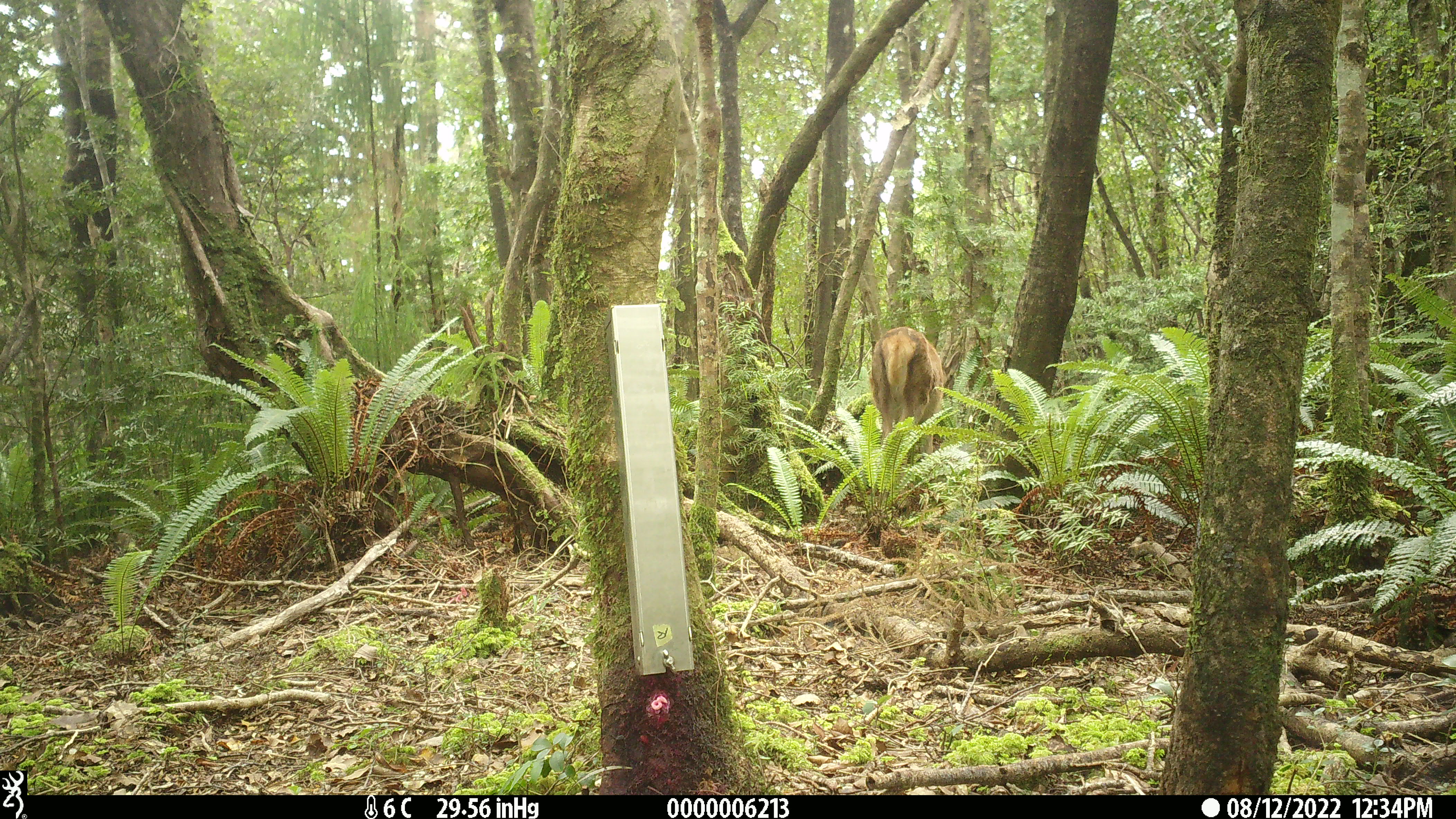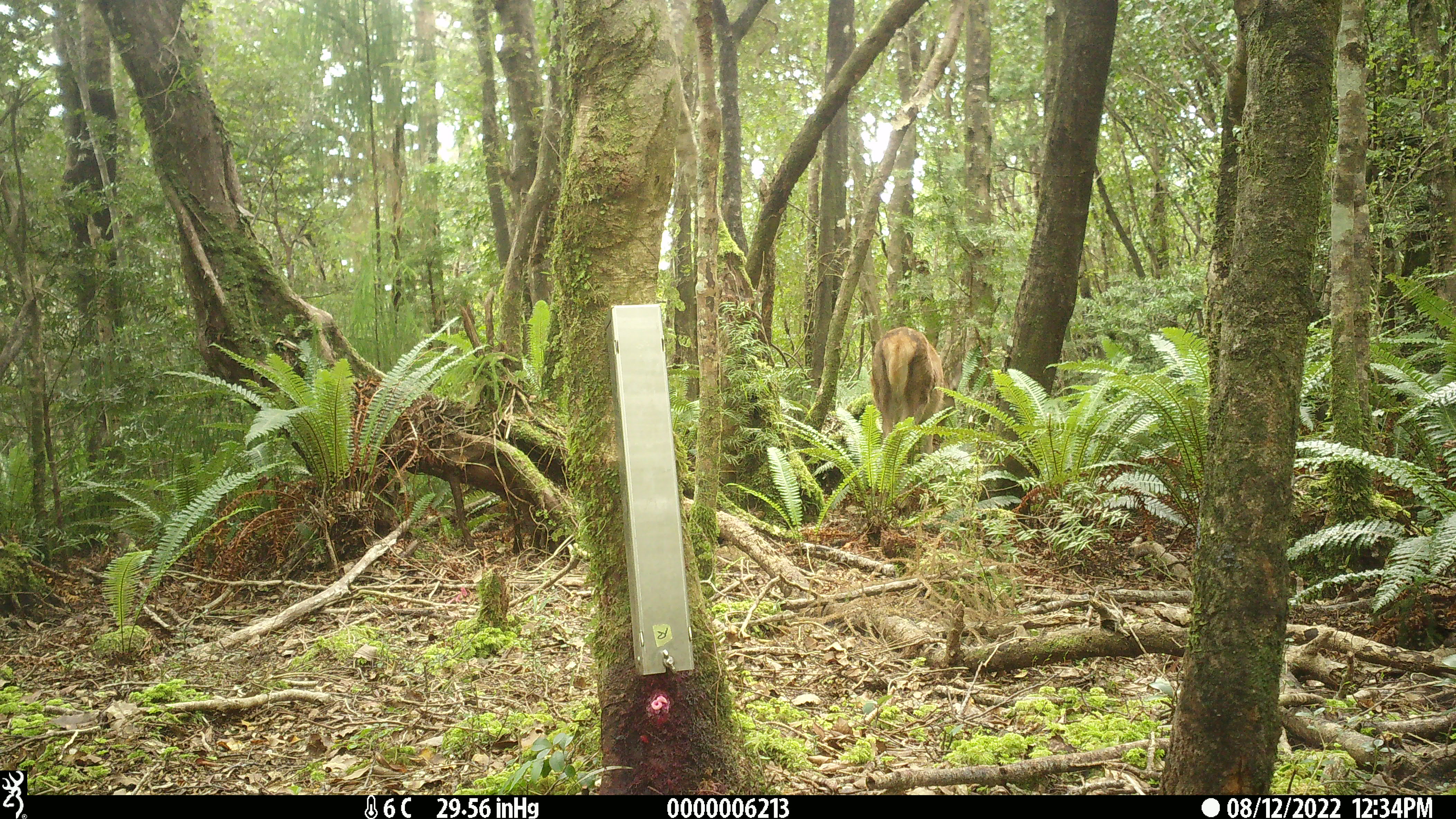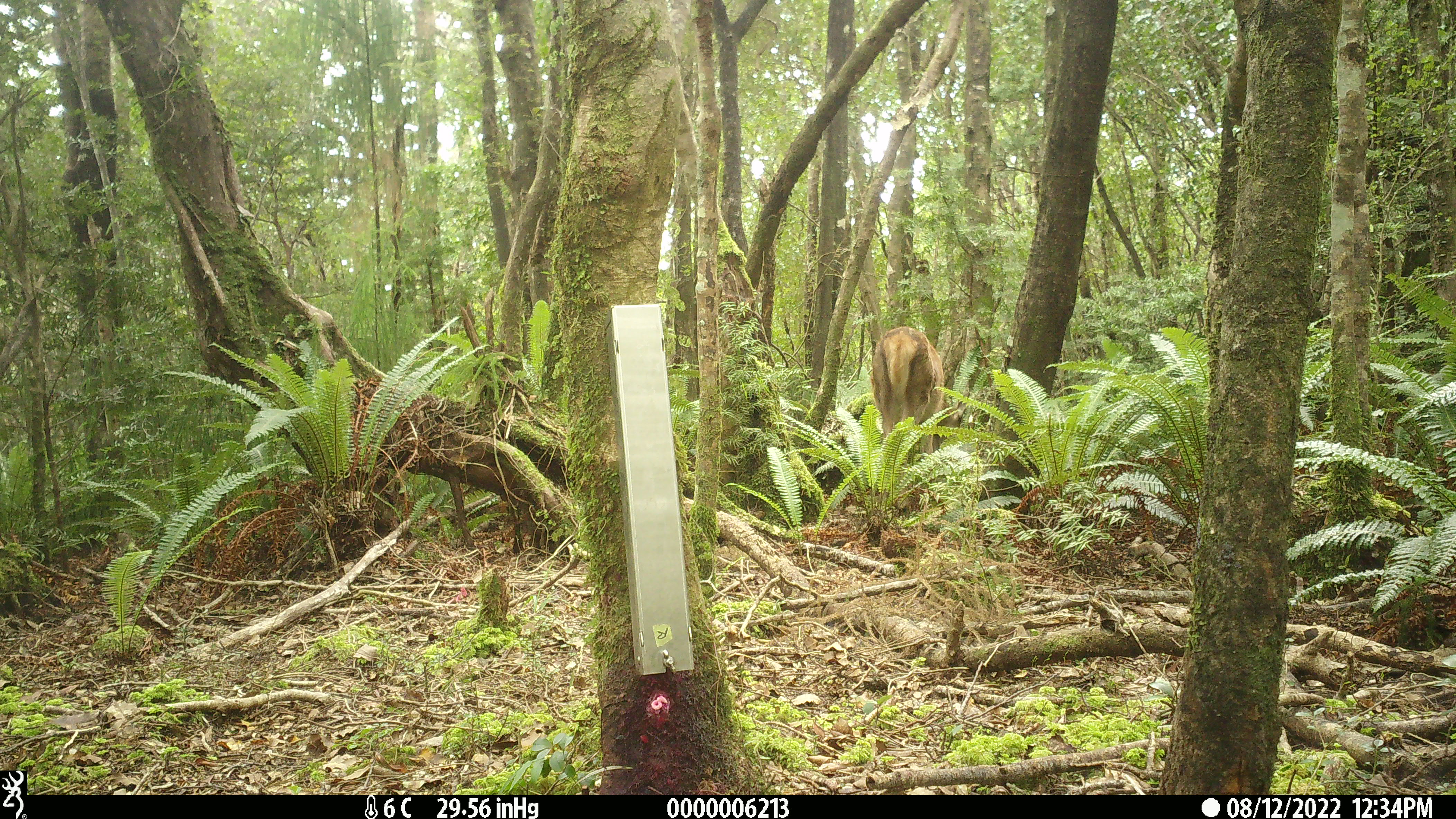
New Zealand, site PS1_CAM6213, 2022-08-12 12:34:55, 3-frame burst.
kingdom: Animalia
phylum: Chordata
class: Mammalia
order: Artiodactyla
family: Cervidae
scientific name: Cervidae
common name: deer